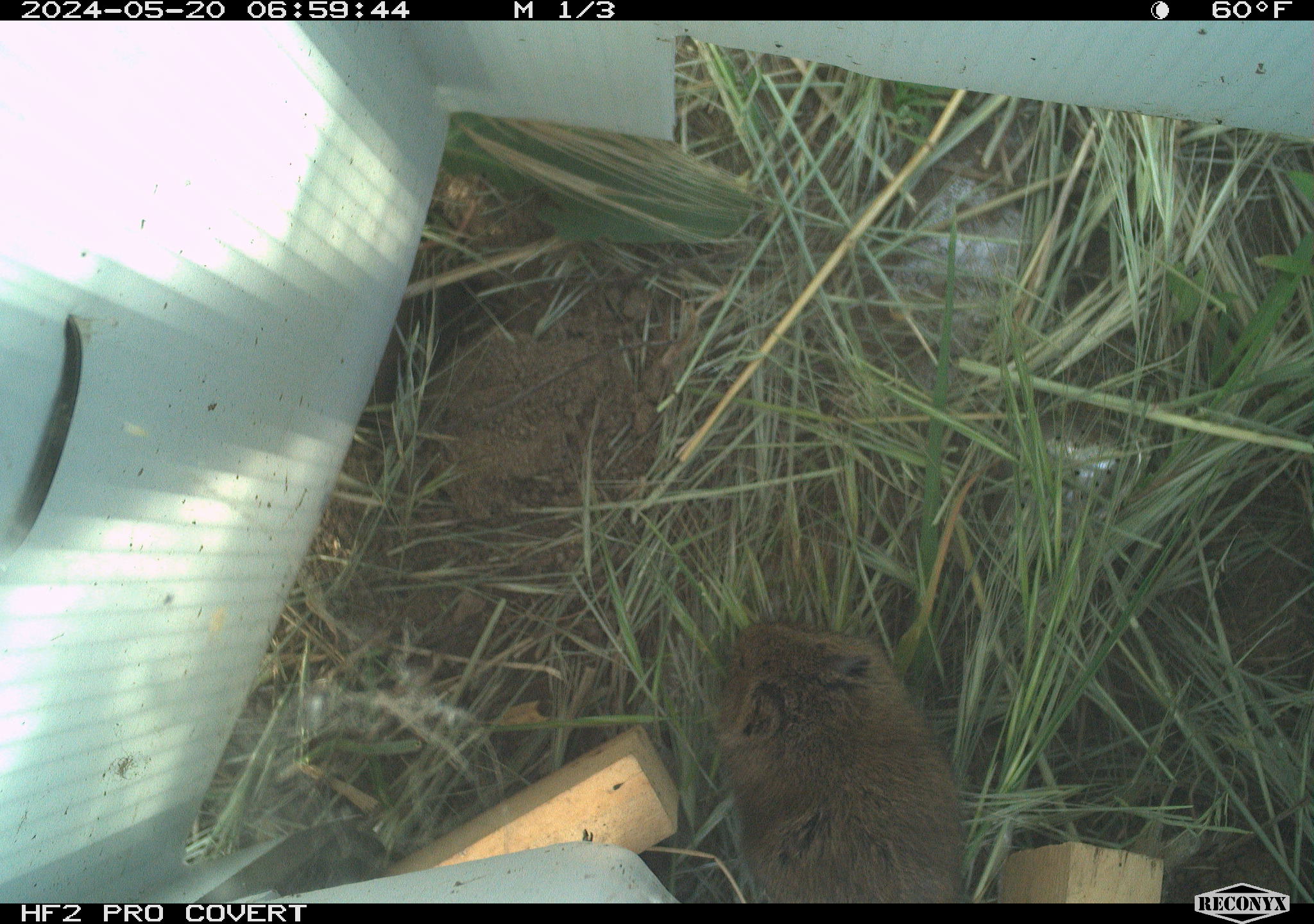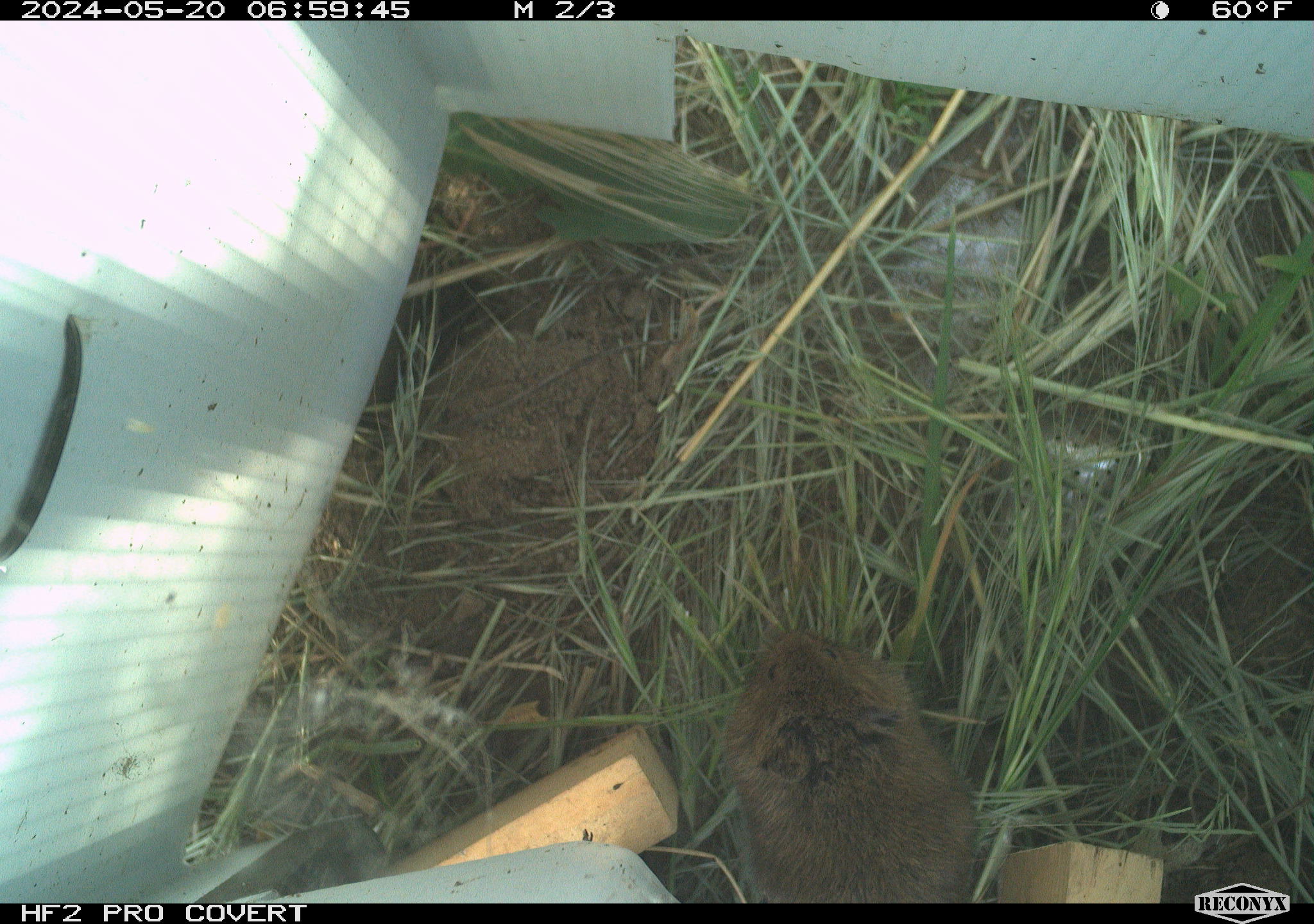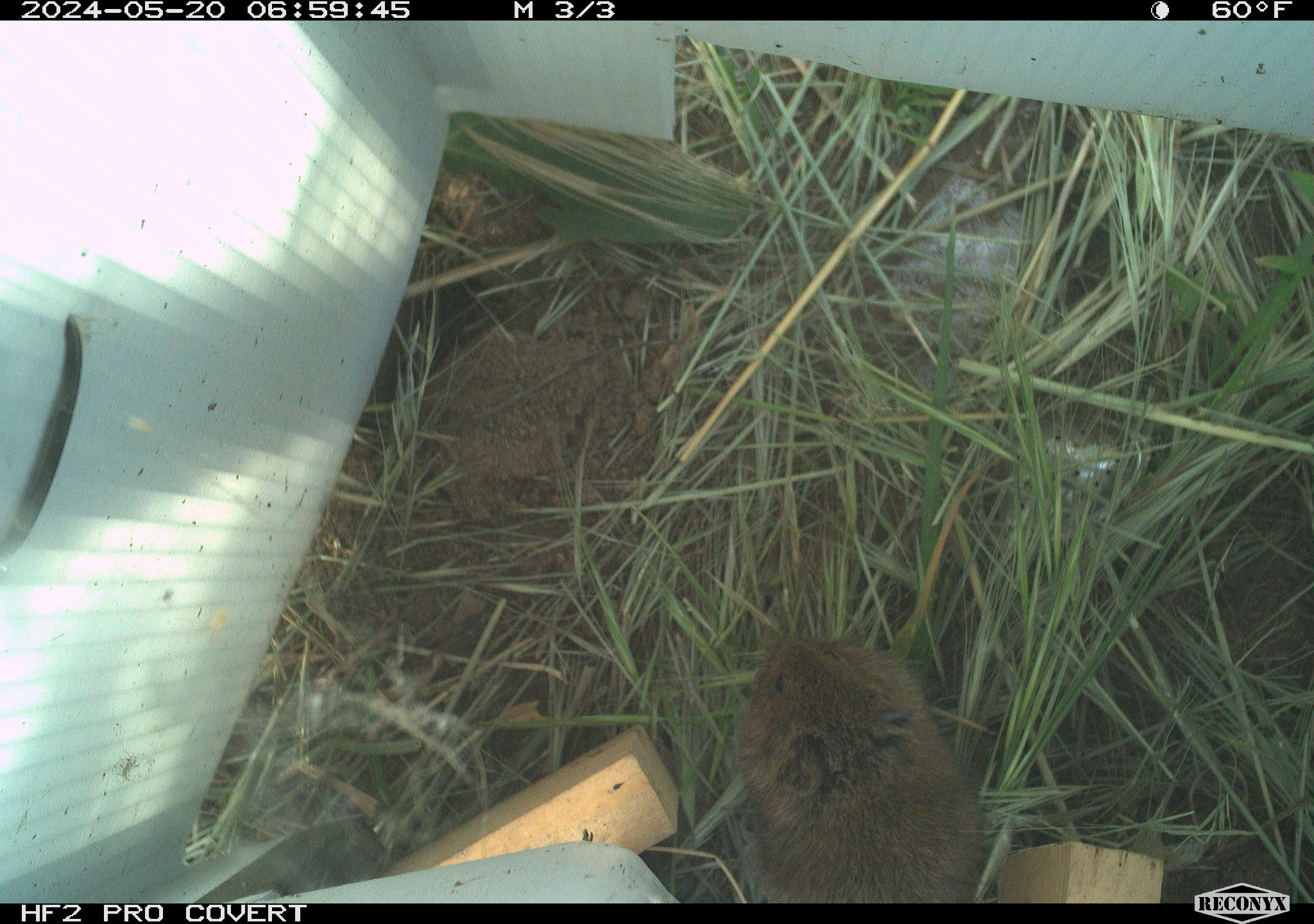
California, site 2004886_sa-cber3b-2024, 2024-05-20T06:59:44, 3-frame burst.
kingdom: Animalia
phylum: Chordata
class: Mammalia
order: Rodentia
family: Cricetidae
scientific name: Arvicolinae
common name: voles, lemmings, and muskrats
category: arvicolinae subfamily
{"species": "arvicolinae subfamily (voles, lemmings, and muskrats) (Arvicolinae)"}